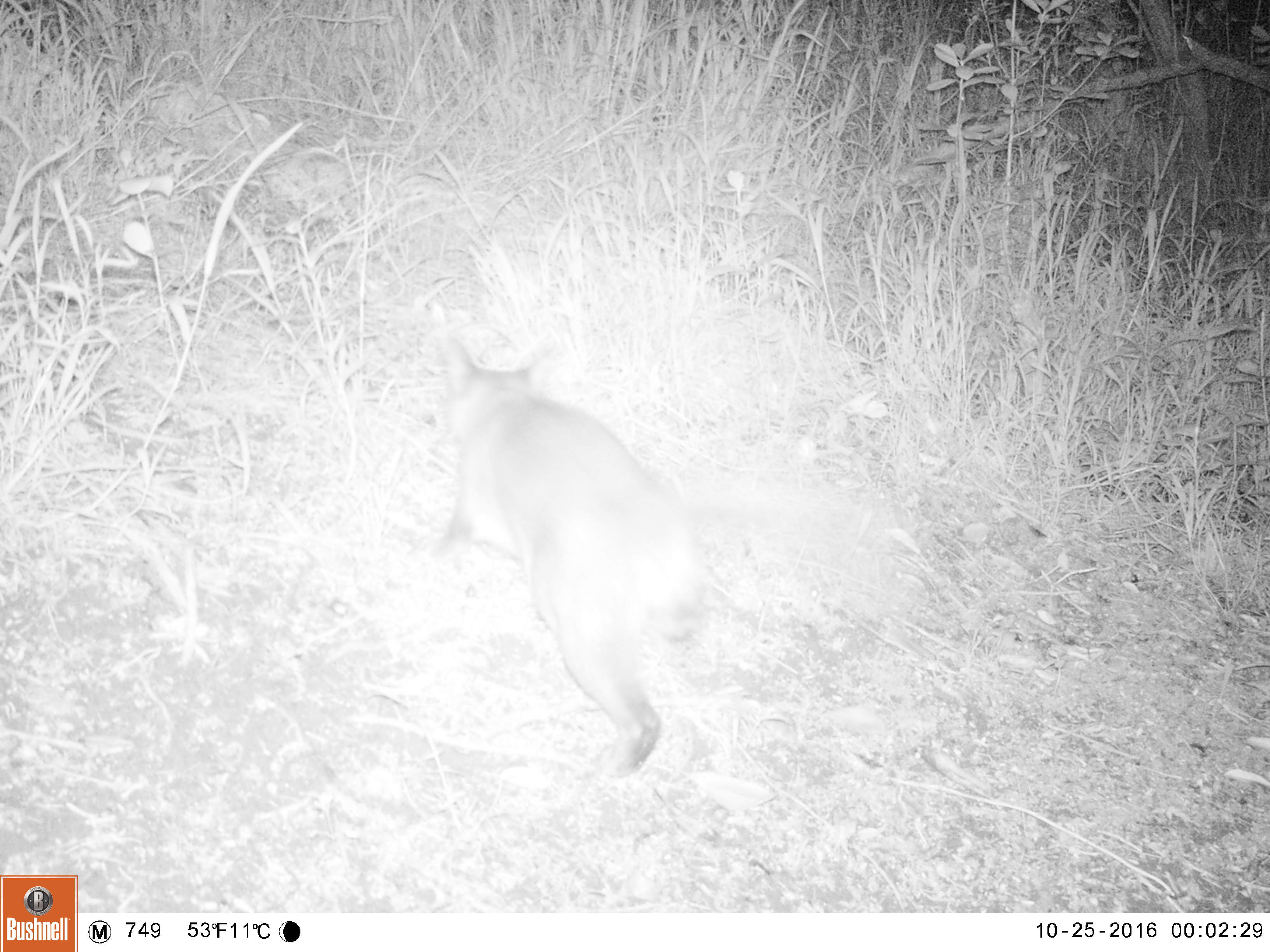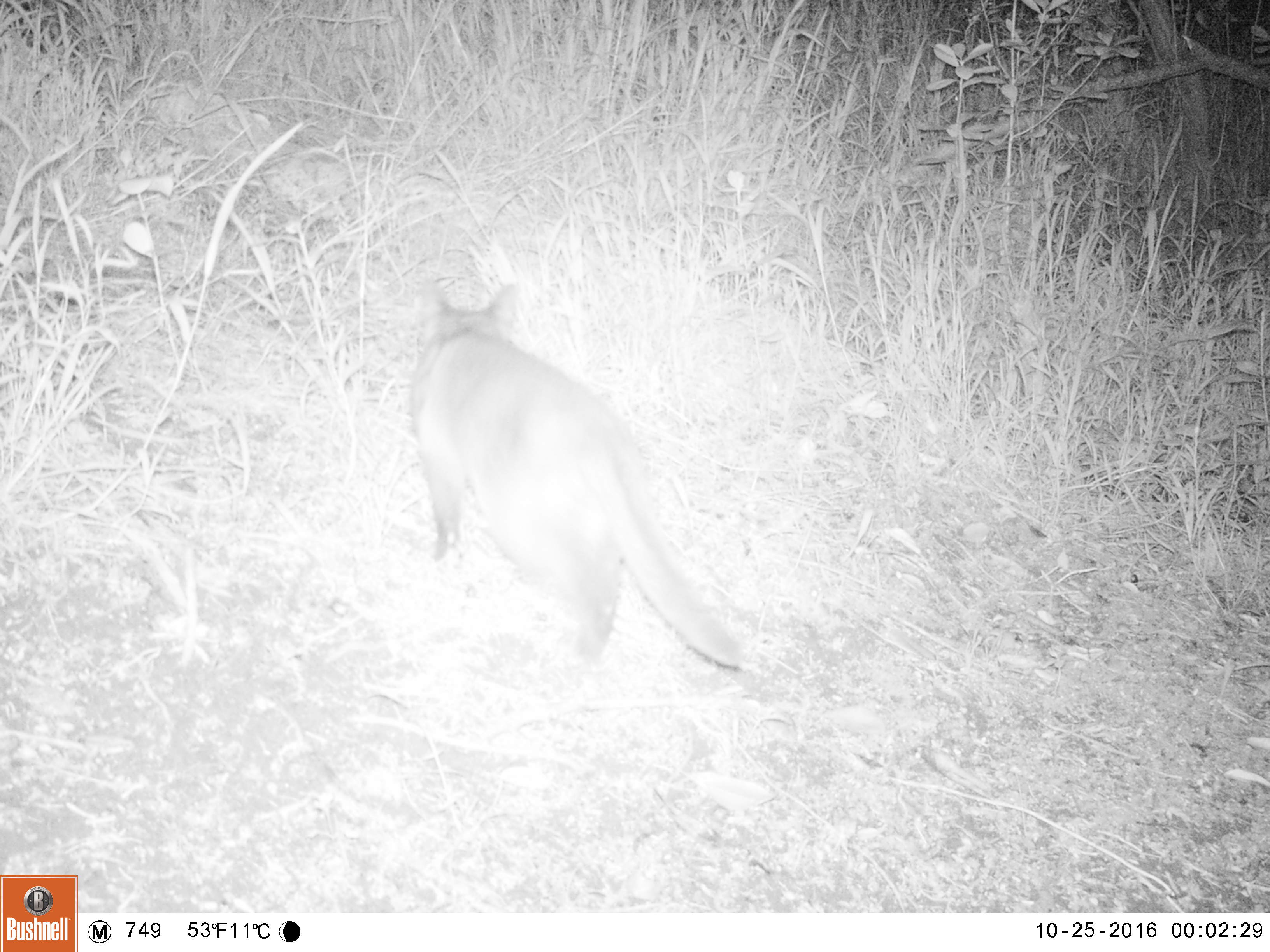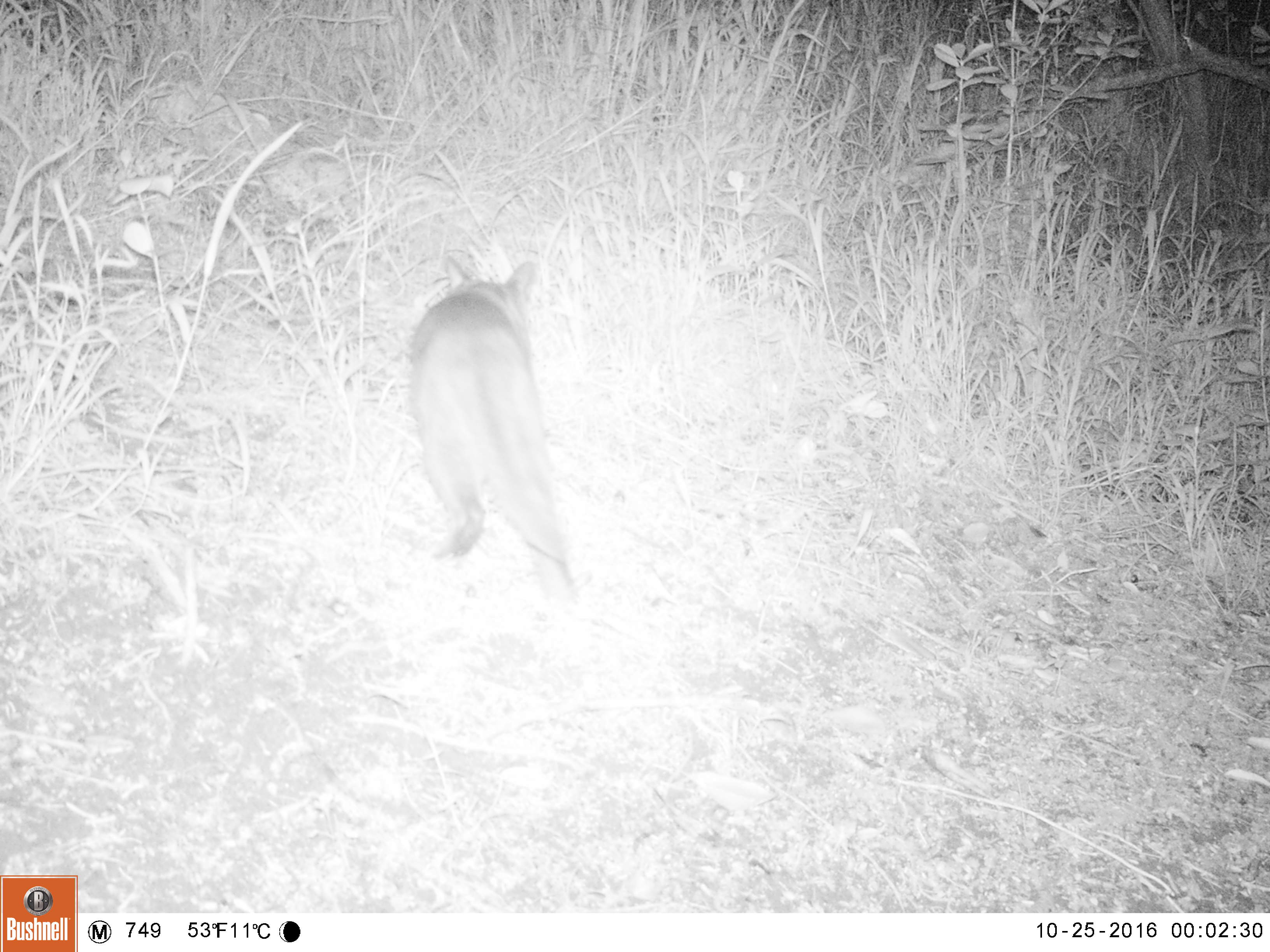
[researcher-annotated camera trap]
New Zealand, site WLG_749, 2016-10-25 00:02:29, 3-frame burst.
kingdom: Animalia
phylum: Chordata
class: Mammalia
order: Carnivora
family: Felidae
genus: Felis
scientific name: Felis catus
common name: domestic cat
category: cat